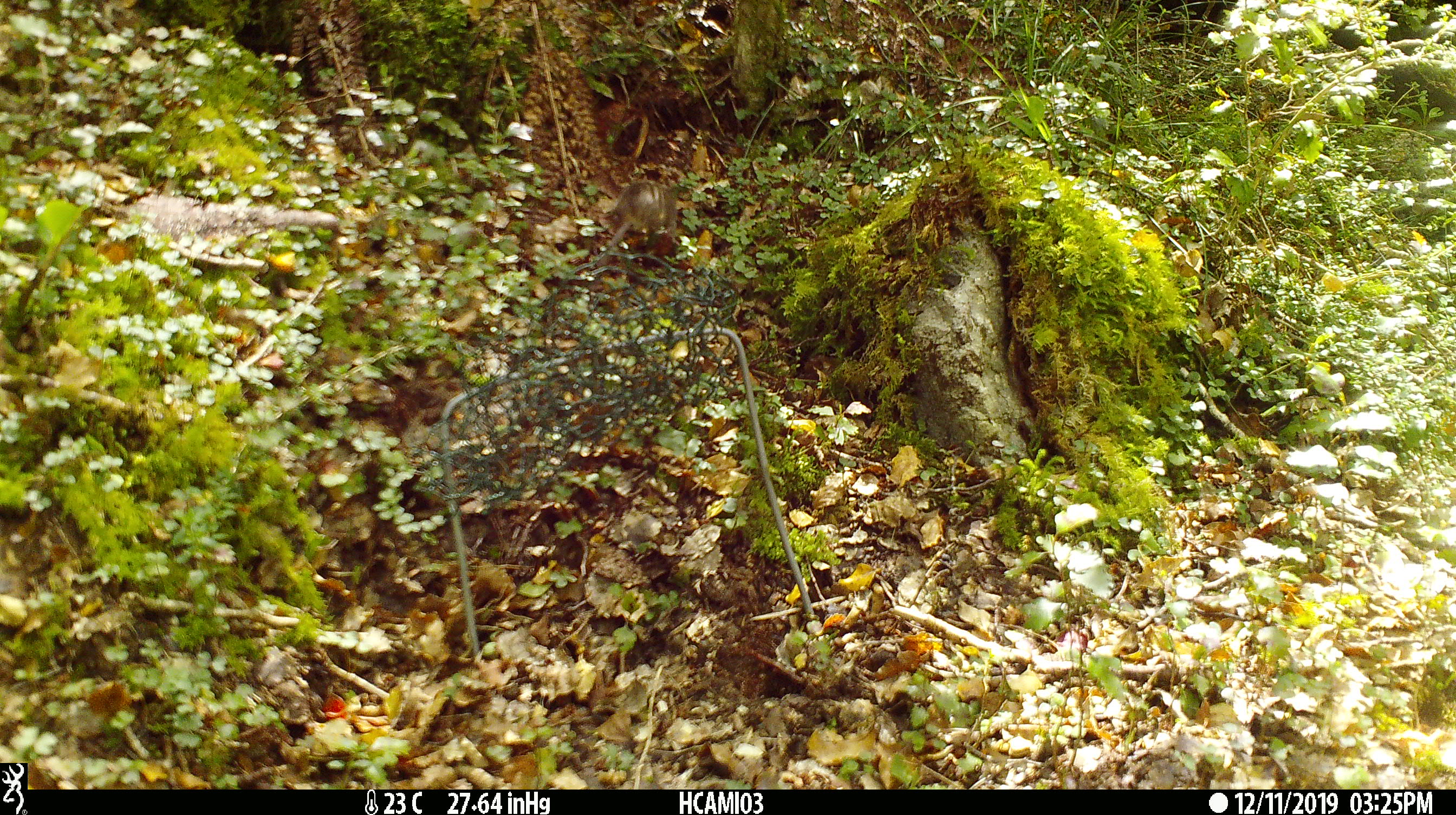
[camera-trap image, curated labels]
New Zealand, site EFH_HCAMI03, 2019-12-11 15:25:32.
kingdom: Animalia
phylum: Chordata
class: Mammalia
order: Rodentia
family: Muridae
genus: Mus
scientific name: Mus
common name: mouse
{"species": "mouse (Mus)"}